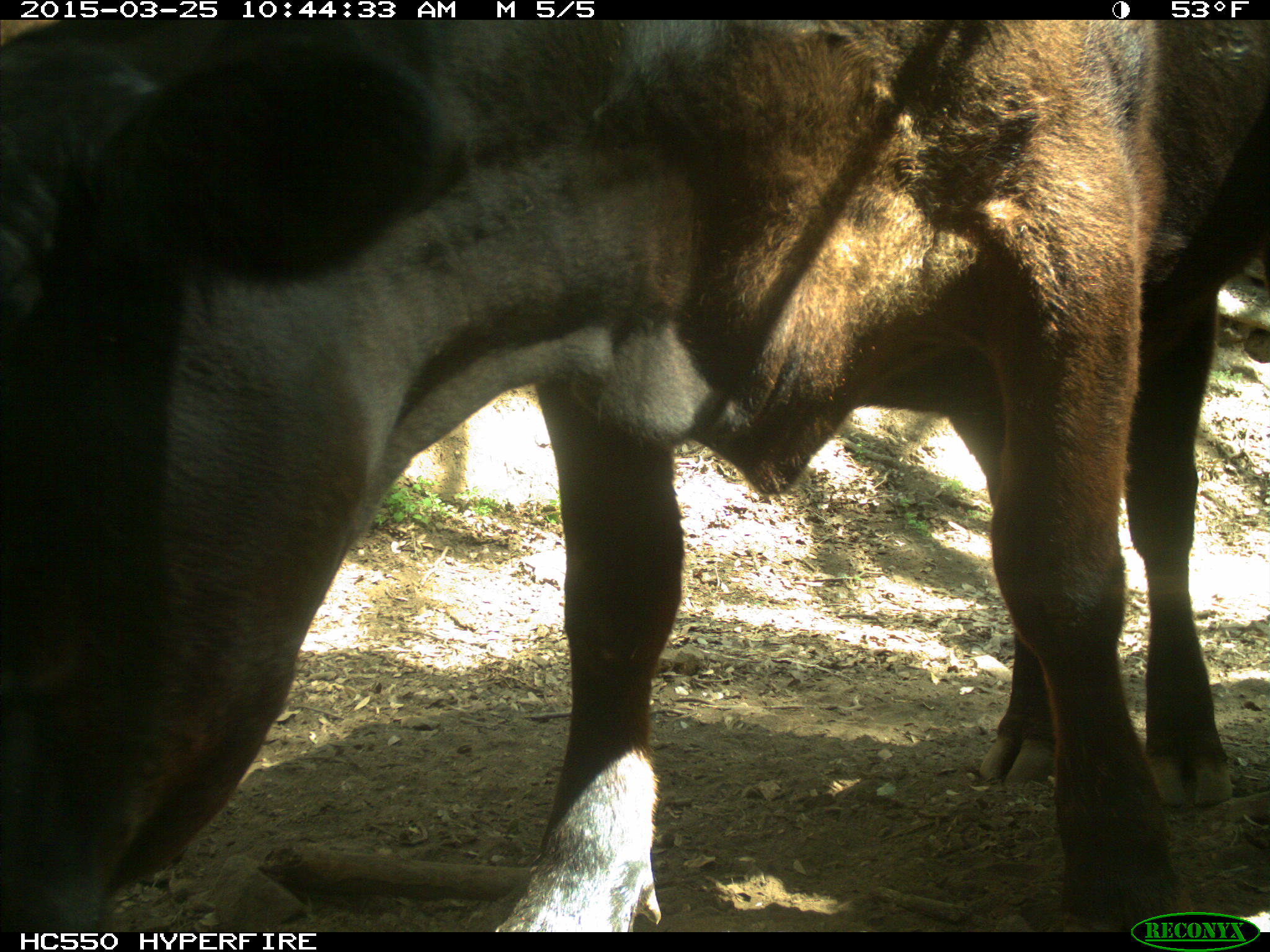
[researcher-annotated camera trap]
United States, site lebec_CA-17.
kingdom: Animalia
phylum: Chordata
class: Mammalia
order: Artiodactyla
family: Bovidae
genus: Bos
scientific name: Bos taurus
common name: domestic cow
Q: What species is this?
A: Bos taurus (domestic cow).